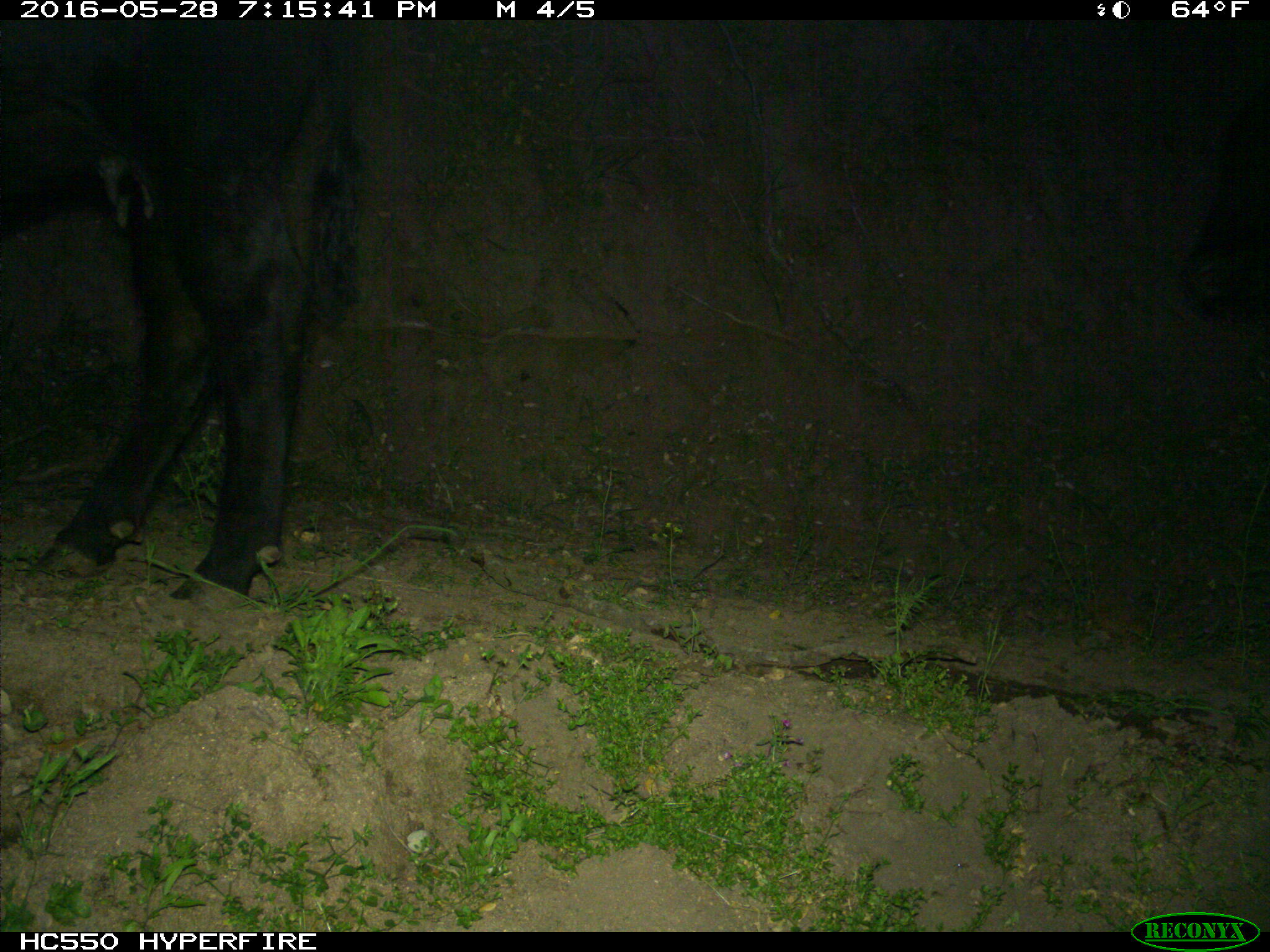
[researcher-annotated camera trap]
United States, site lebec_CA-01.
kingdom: Animalia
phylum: Chordata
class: Mammalia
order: Artiodactyla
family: Bovidae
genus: Bos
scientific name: Bos taurus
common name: domestic cow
Bos taurus (domestic cow).